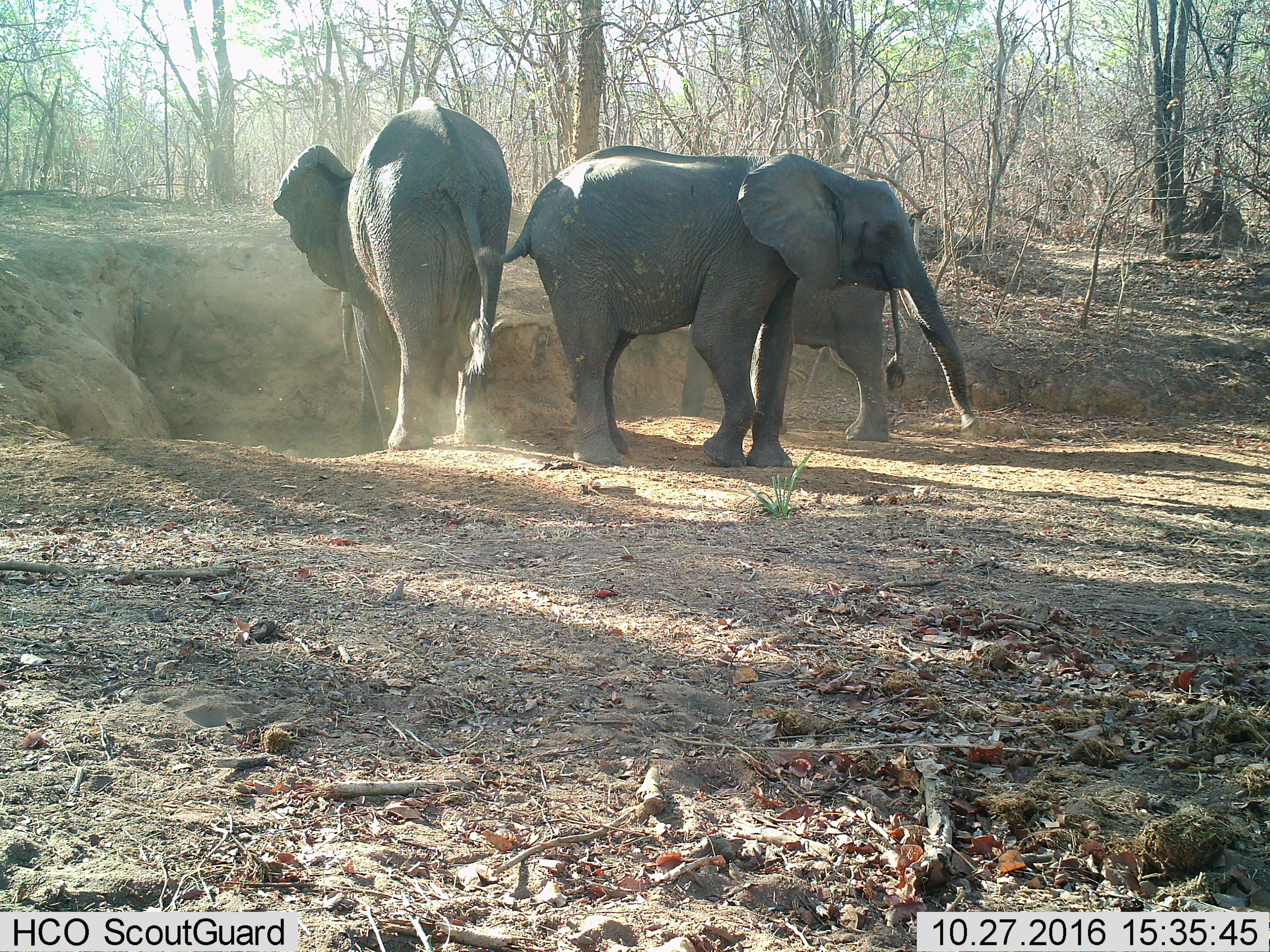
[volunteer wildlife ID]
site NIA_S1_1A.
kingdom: Animalia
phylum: Chordata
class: Mammalia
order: Proboscidea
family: Elephantidae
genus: Loxodonta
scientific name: Loxodonta africana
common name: african bush elephant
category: elephant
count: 3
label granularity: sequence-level